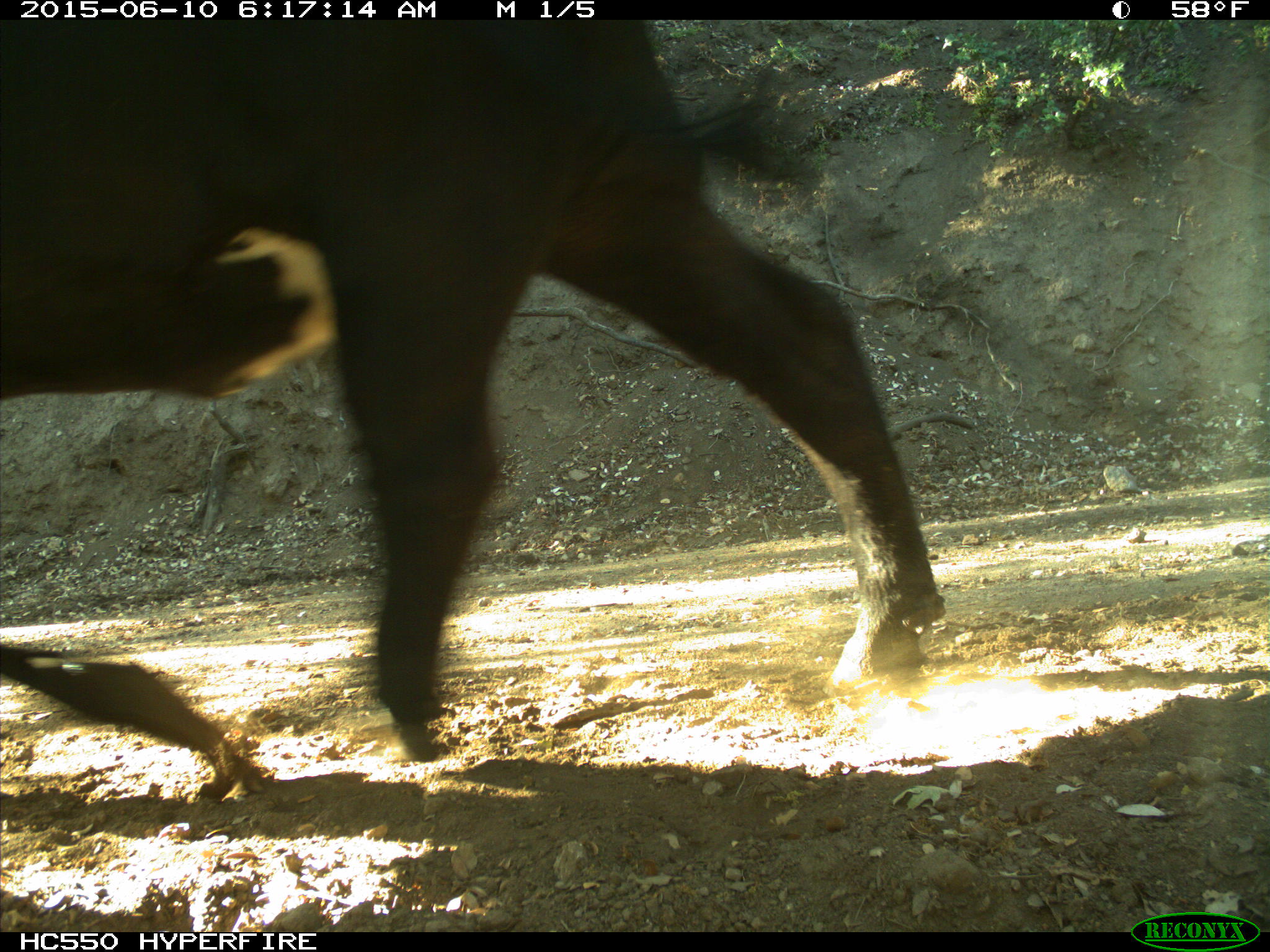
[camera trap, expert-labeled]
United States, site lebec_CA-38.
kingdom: Animalia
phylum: Chordata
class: Mammalia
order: Artiodactyla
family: Bovidae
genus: Bos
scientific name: Bos taurus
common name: domestic cow